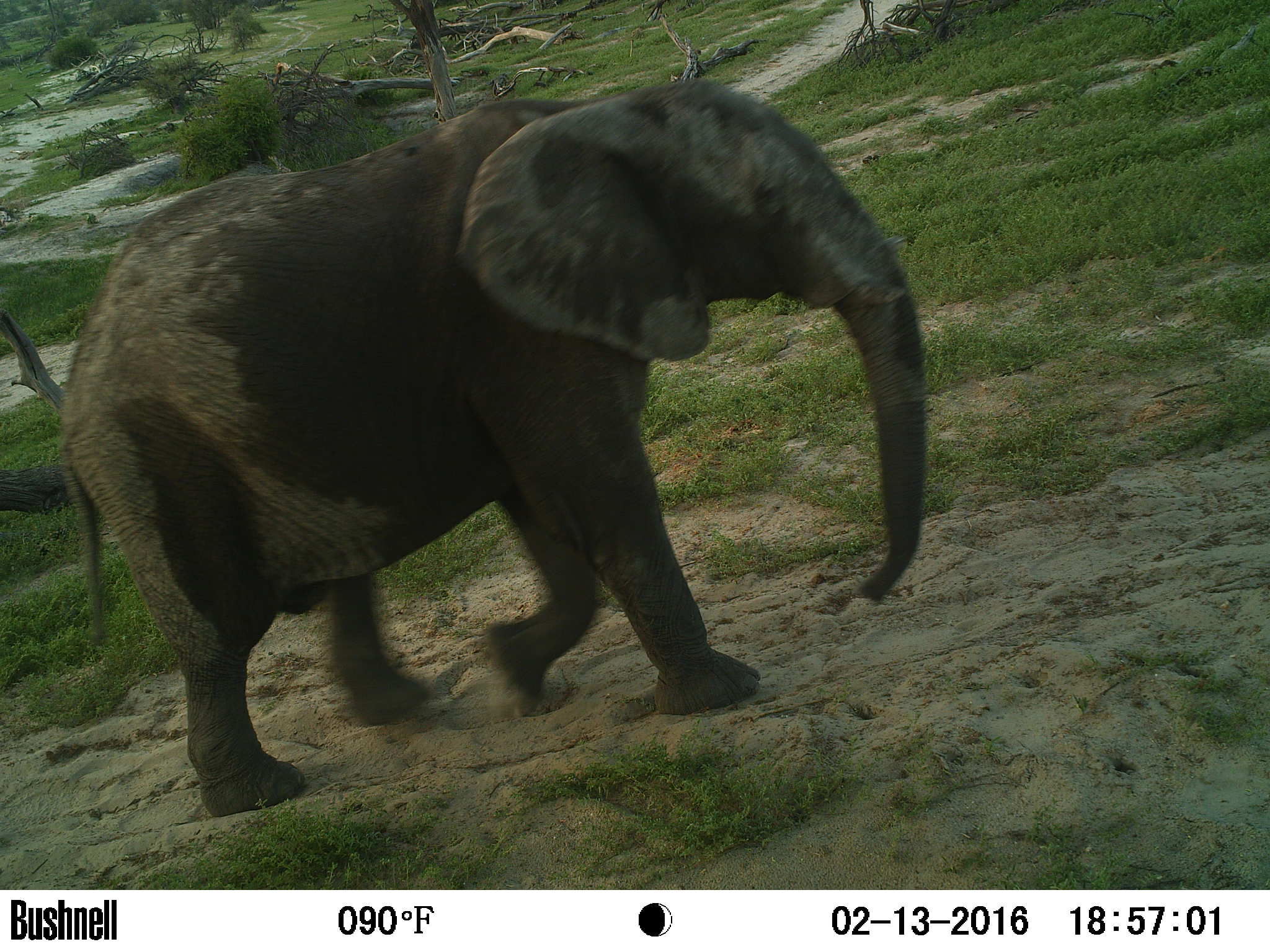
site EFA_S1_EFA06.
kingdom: Animalia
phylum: Chordata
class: Mammalia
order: Proboscidea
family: Elephantidae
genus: Loxodonta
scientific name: Loxodonta africana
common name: african bush elephant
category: elephant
Elephant (african bush elephant) (Loxodonta africana), count 1. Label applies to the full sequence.